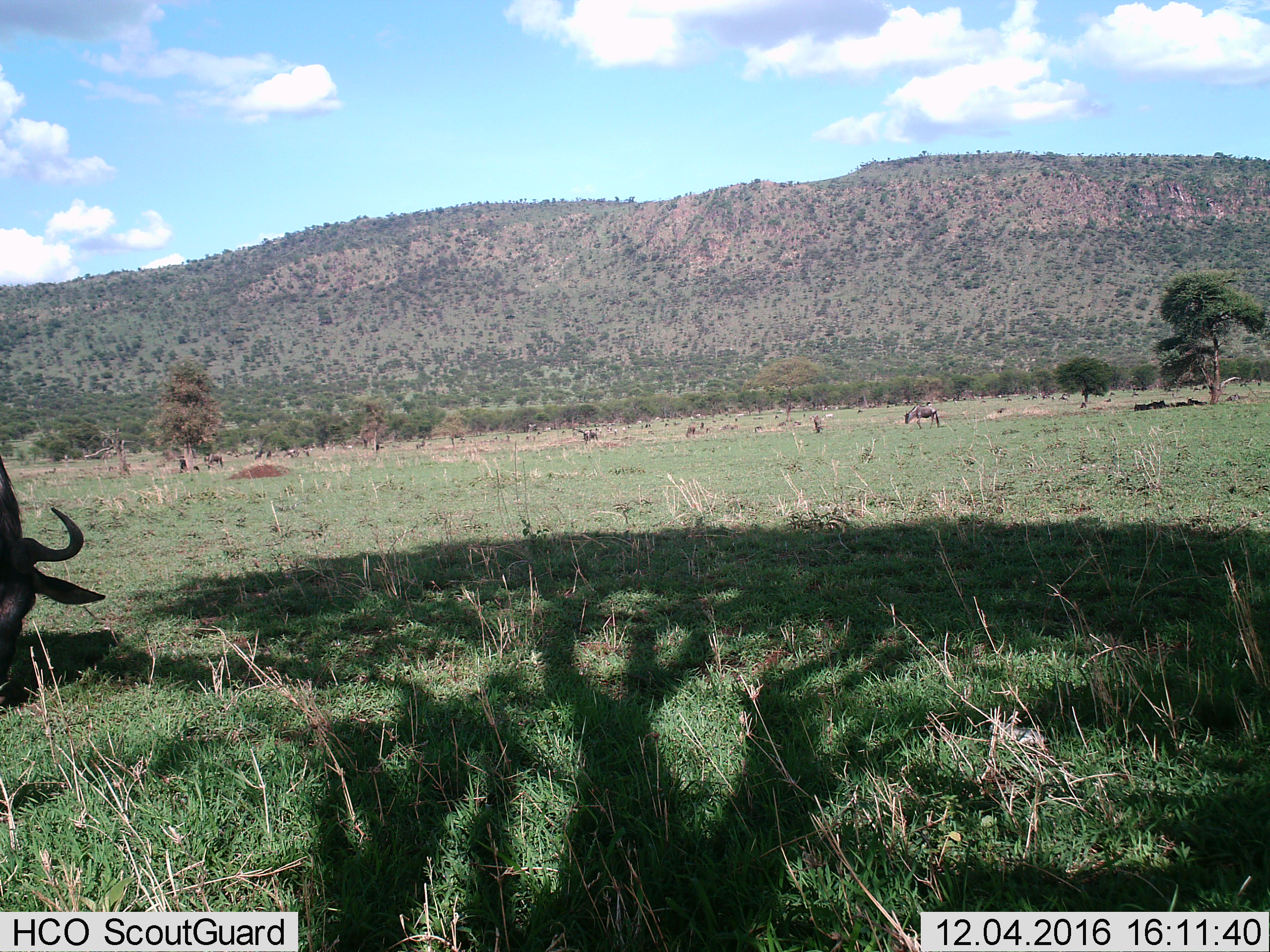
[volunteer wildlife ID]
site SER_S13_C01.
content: unidentified animal